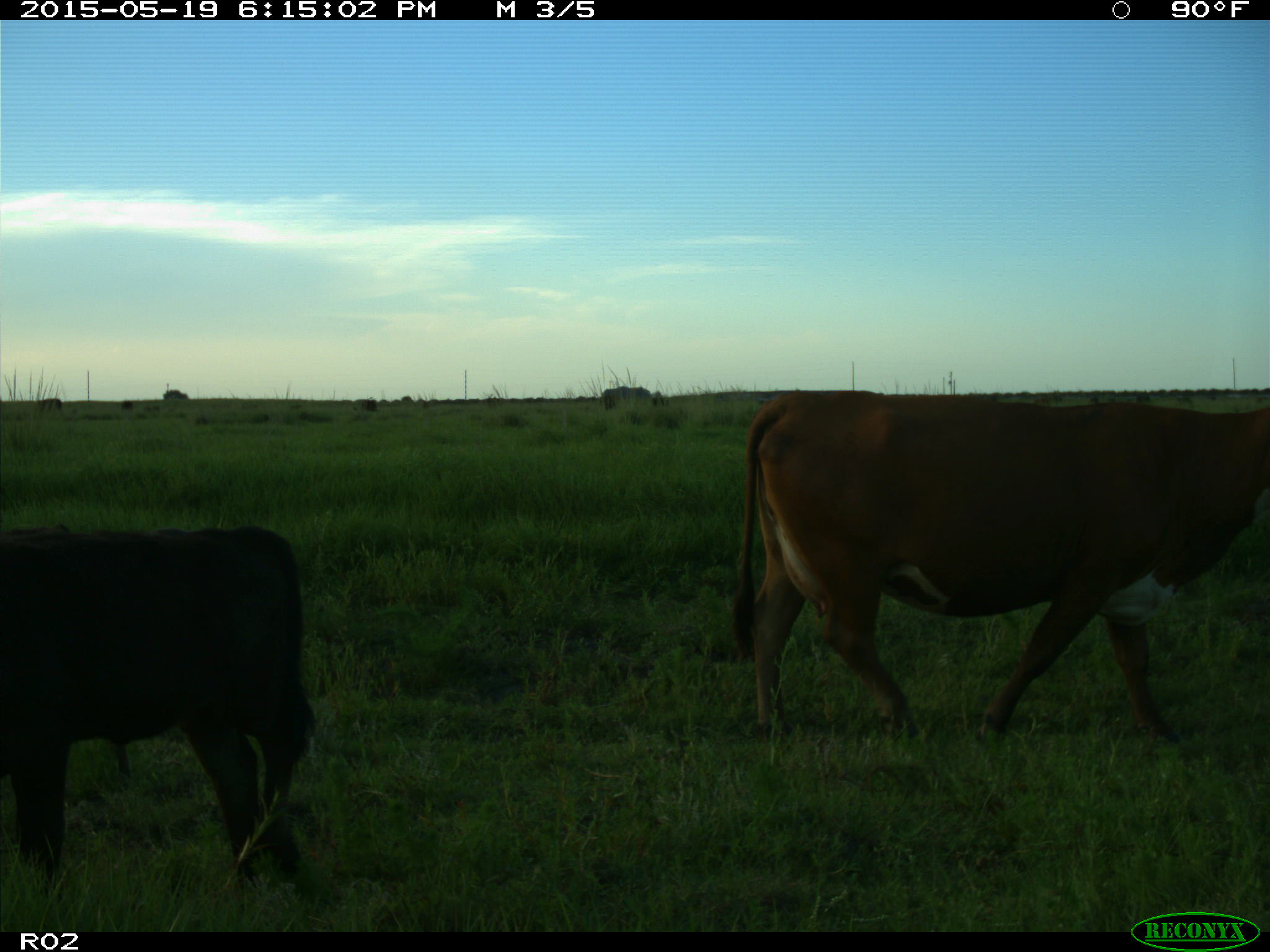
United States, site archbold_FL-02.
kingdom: Animalia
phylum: Chordata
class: Mammalia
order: Artiodactyla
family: Bovidae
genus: Bos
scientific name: Bos taurus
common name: domestic cow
Bos taurus (domestic cow).